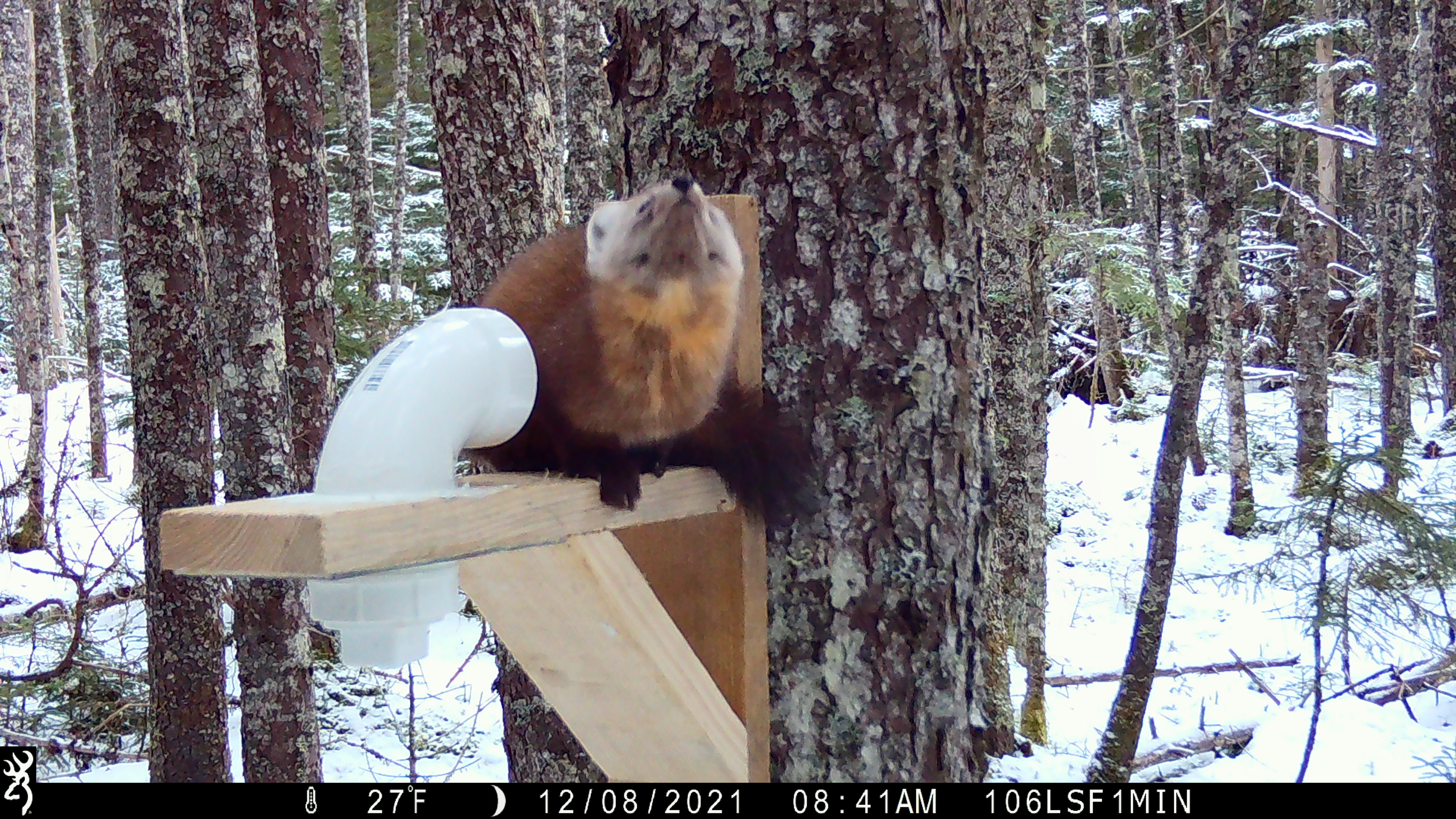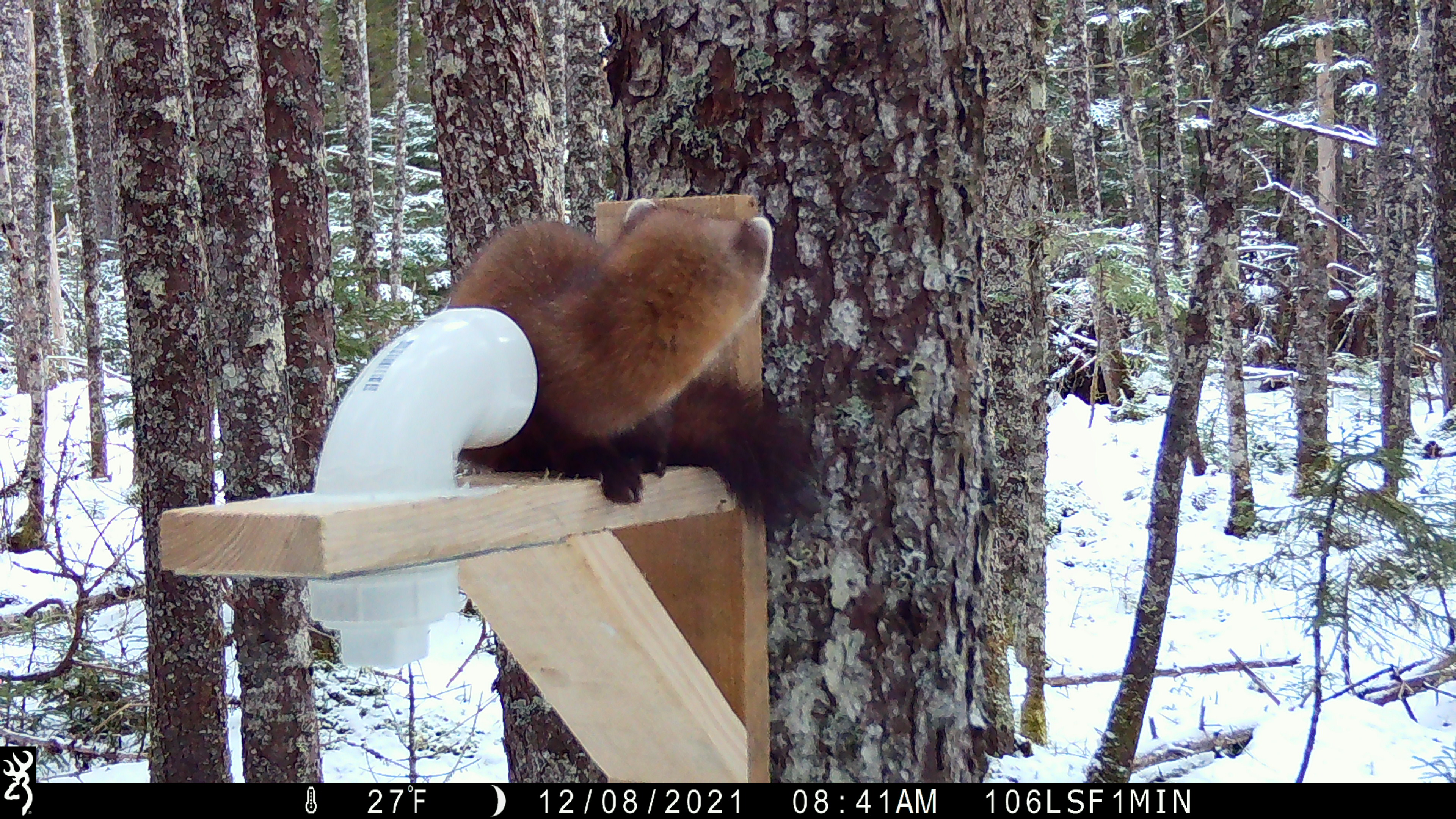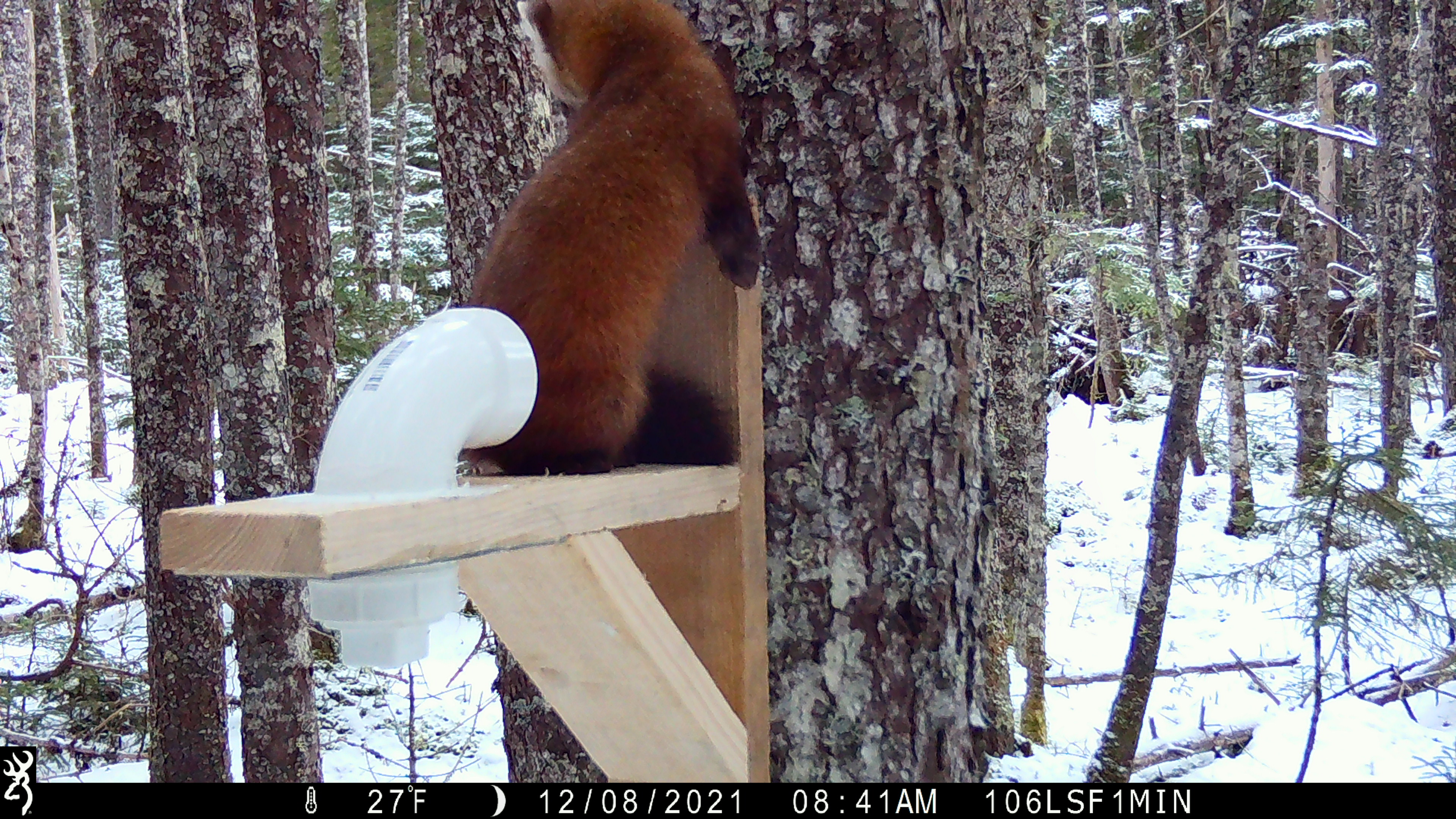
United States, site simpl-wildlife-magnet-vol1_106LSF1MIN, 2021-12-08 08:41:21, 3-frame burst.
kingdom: Animalia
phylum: Chordata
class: Mammalia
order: Carnivora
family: Mustelidae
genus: Martes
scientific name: Martes americana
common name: american marten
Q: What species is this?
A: American marten (Martes americana).